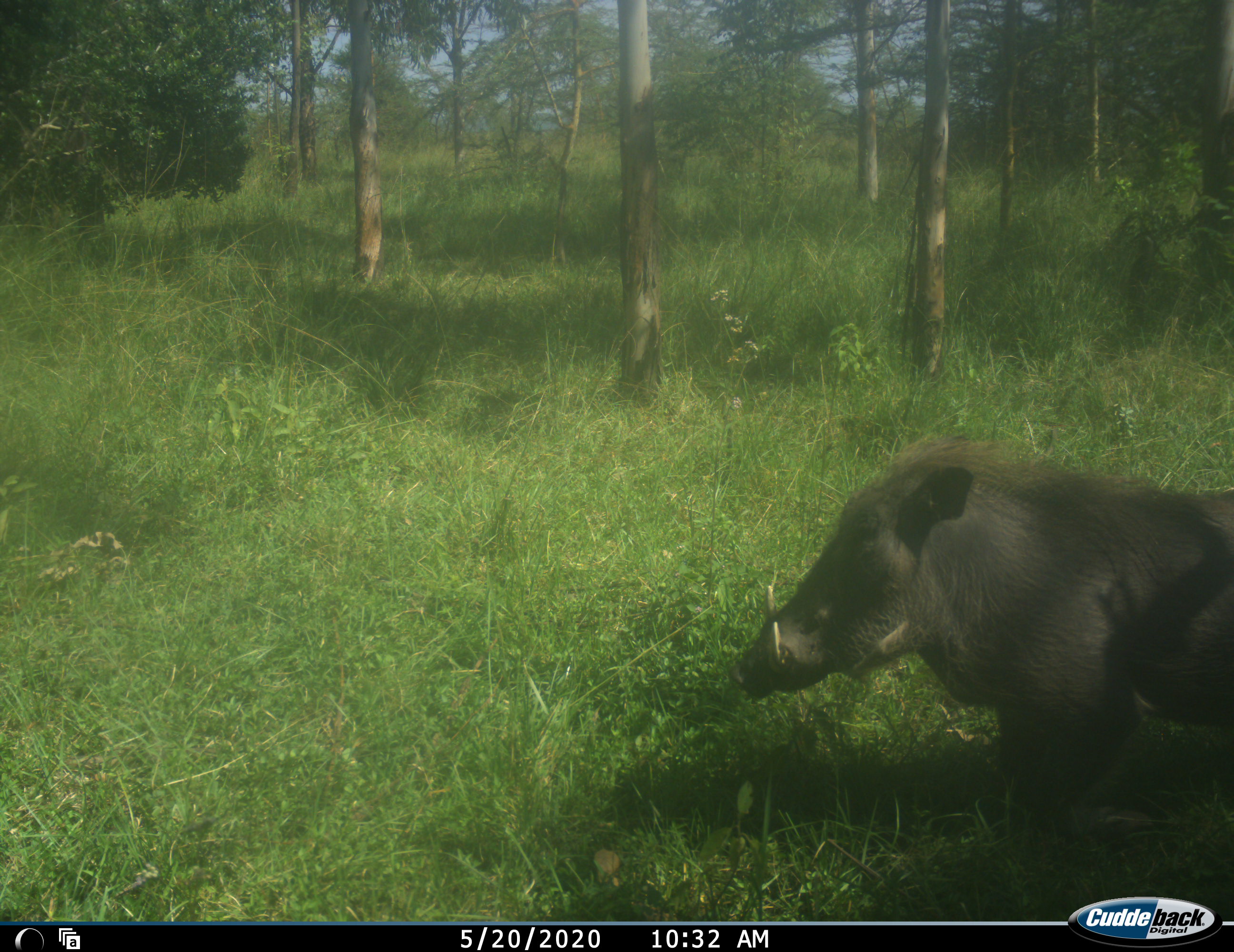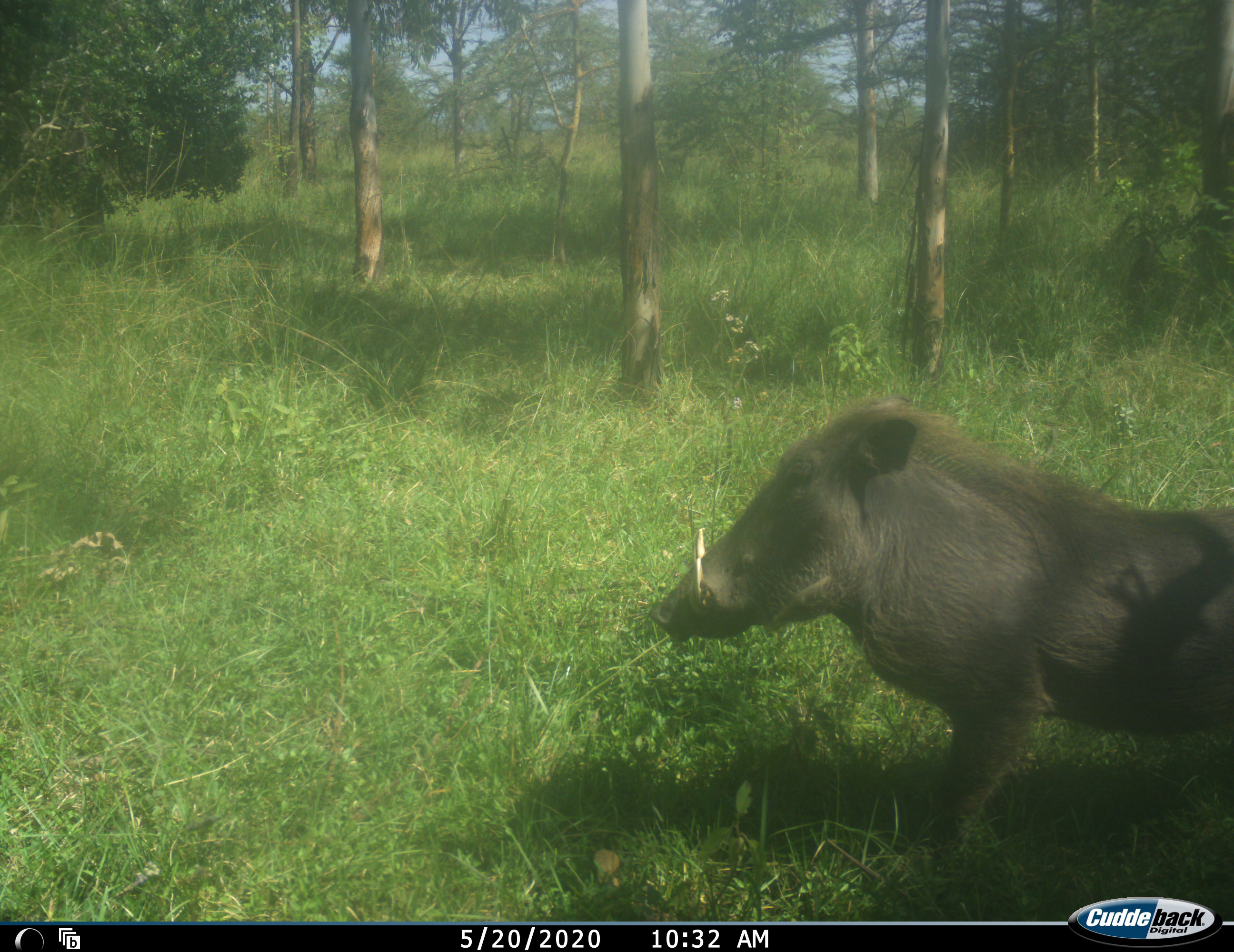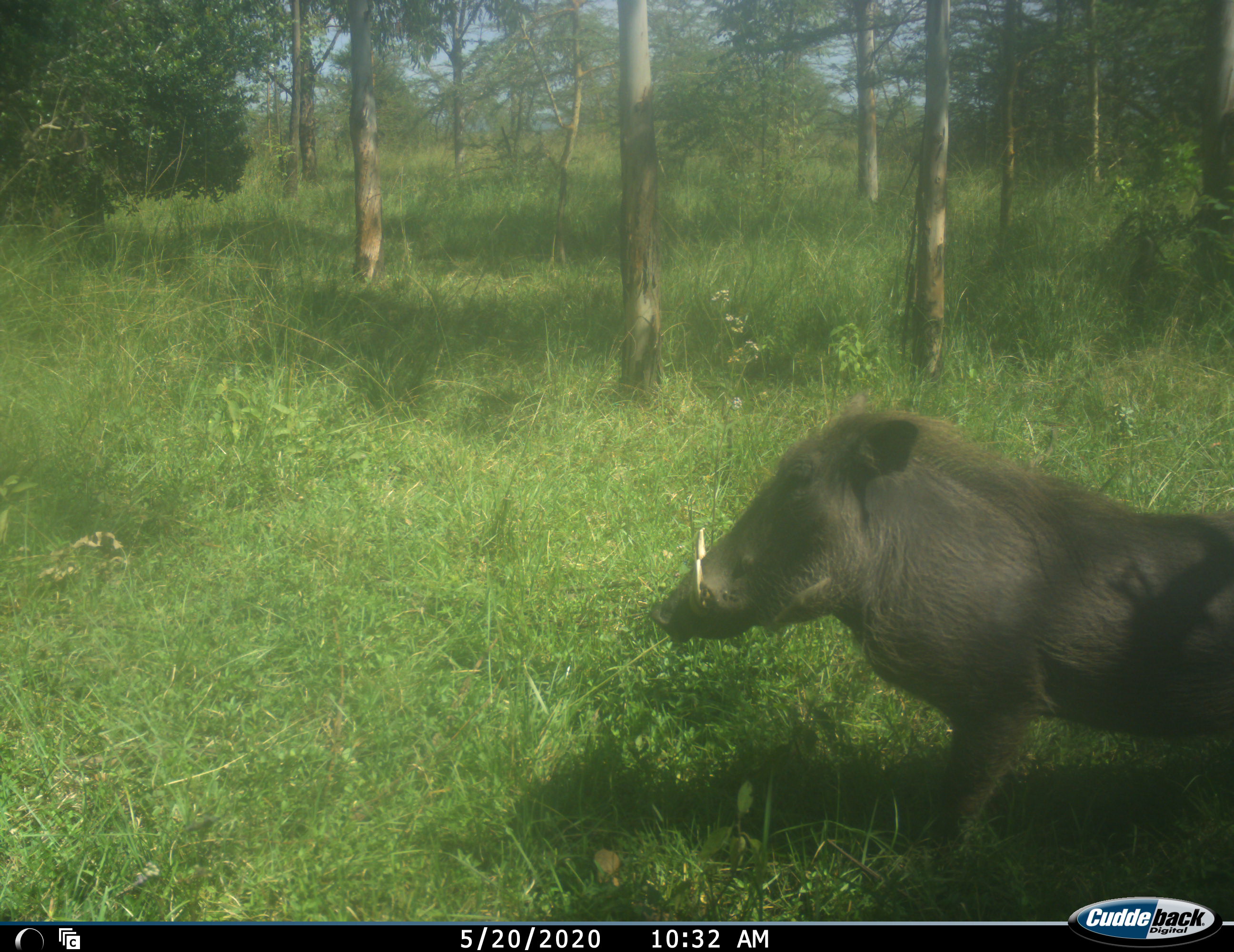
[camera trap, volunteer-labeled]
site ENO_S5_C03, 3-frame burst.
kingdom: Animalia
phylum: Chordata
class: Mammalia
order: Artiodactyla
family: Suidae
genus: Phacochoerus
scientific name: Phacochoerus africanus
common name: warthog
Warthog (Phacochoerus africanus), count 1. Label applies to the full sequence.